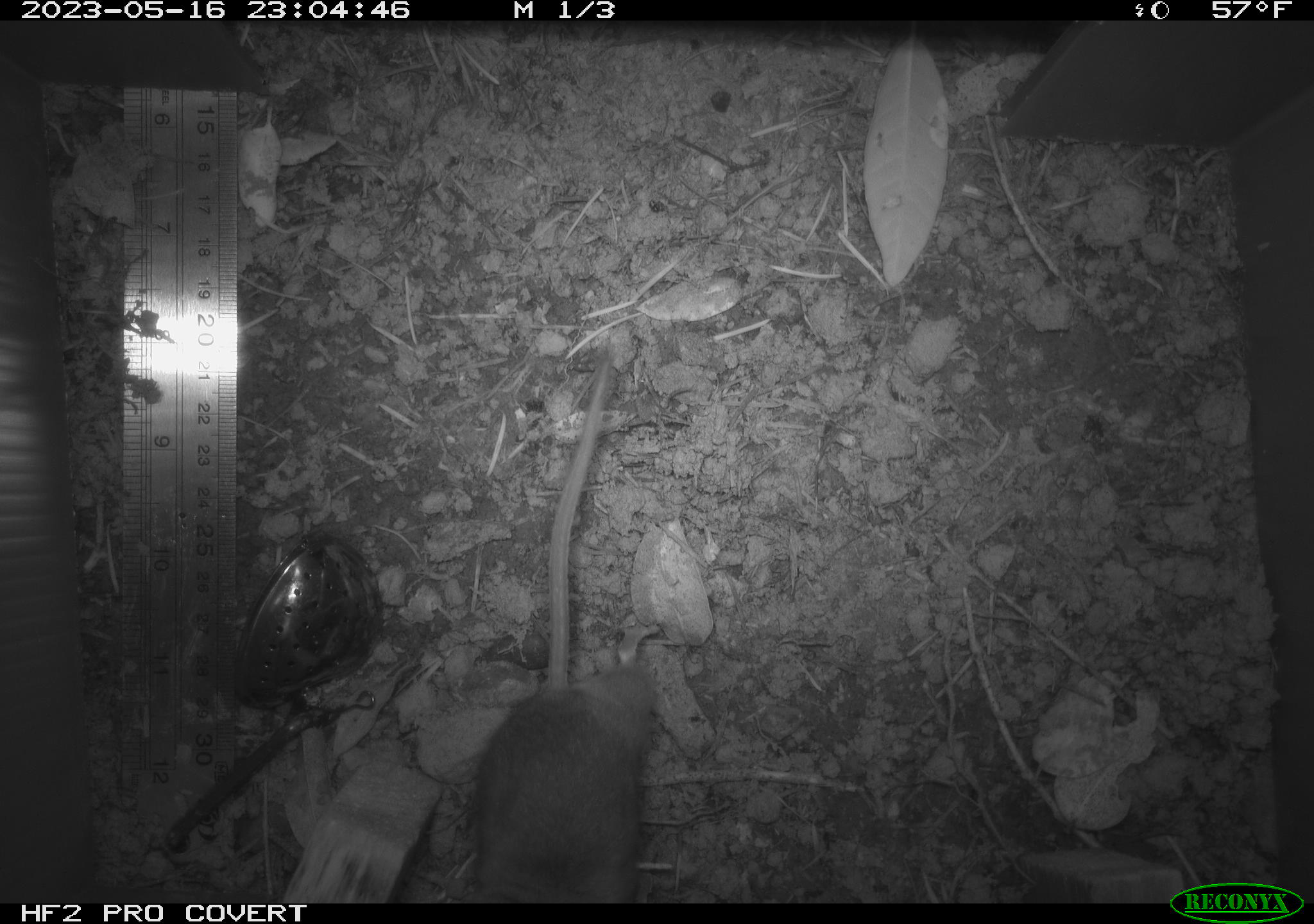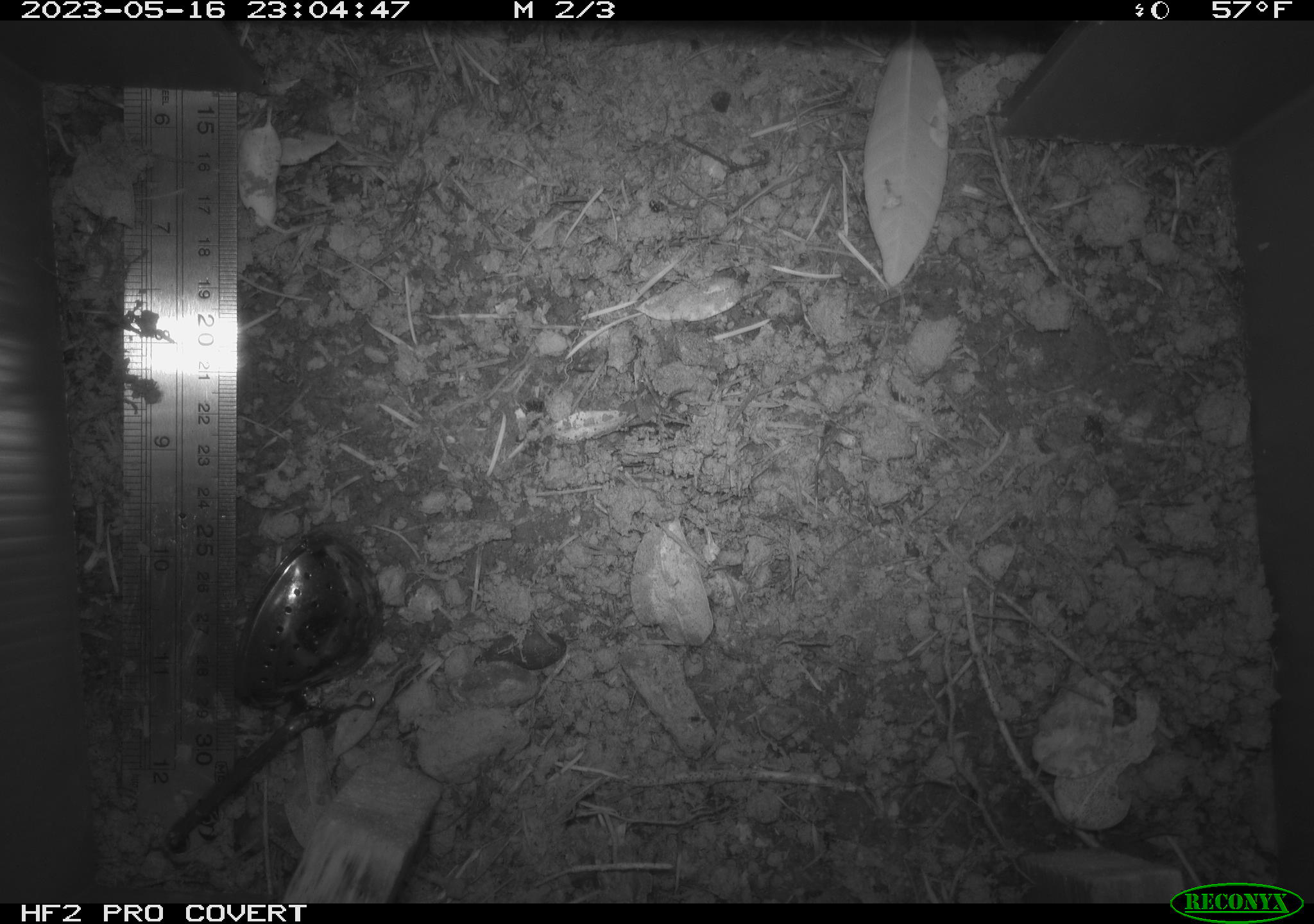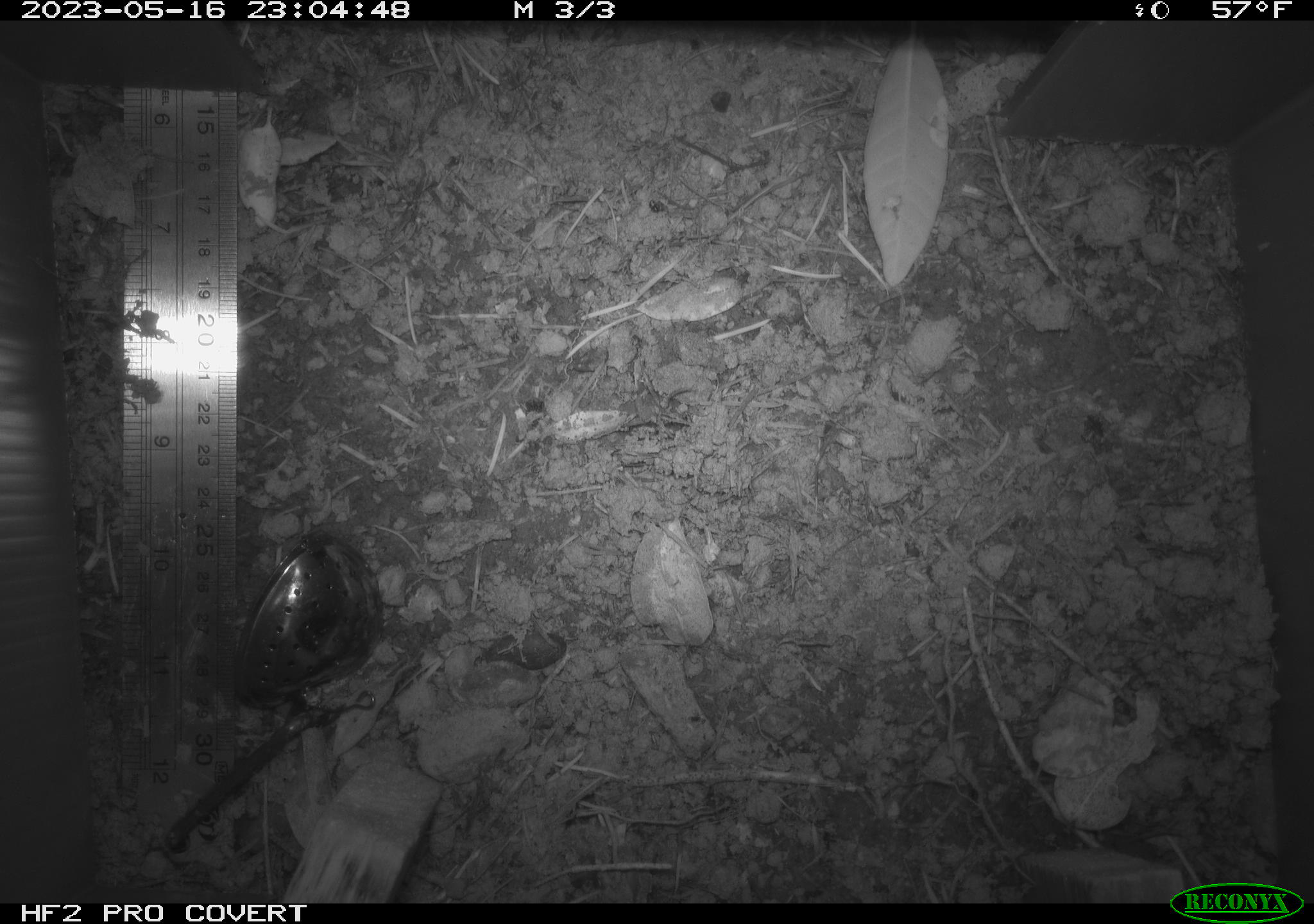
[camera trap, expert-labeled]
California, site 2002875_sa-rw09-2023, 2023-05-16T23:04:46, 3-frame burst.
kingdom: Animalia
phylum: Chordata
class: Mammalia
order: Rodentia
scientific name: Rodentia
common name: mouse species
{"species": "mouse species (Rodentia)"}